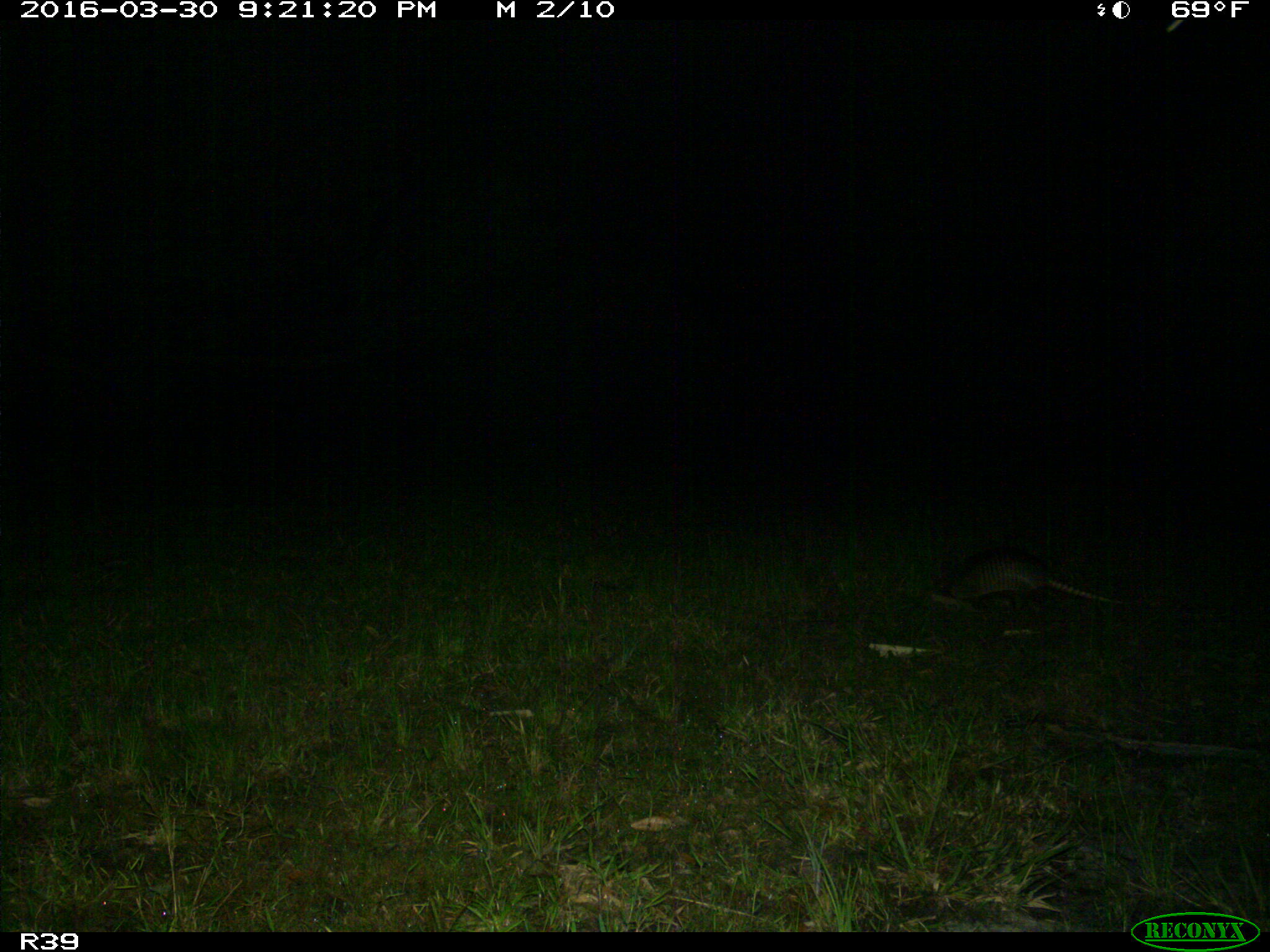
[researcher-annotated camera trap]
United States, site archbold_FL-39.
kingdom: Animalia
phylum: Chordata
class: Mammalia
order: Cingulata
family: Dasypodidae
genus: Dasypus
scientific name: Dasypus novemcinctus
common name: nine-banded armadillo